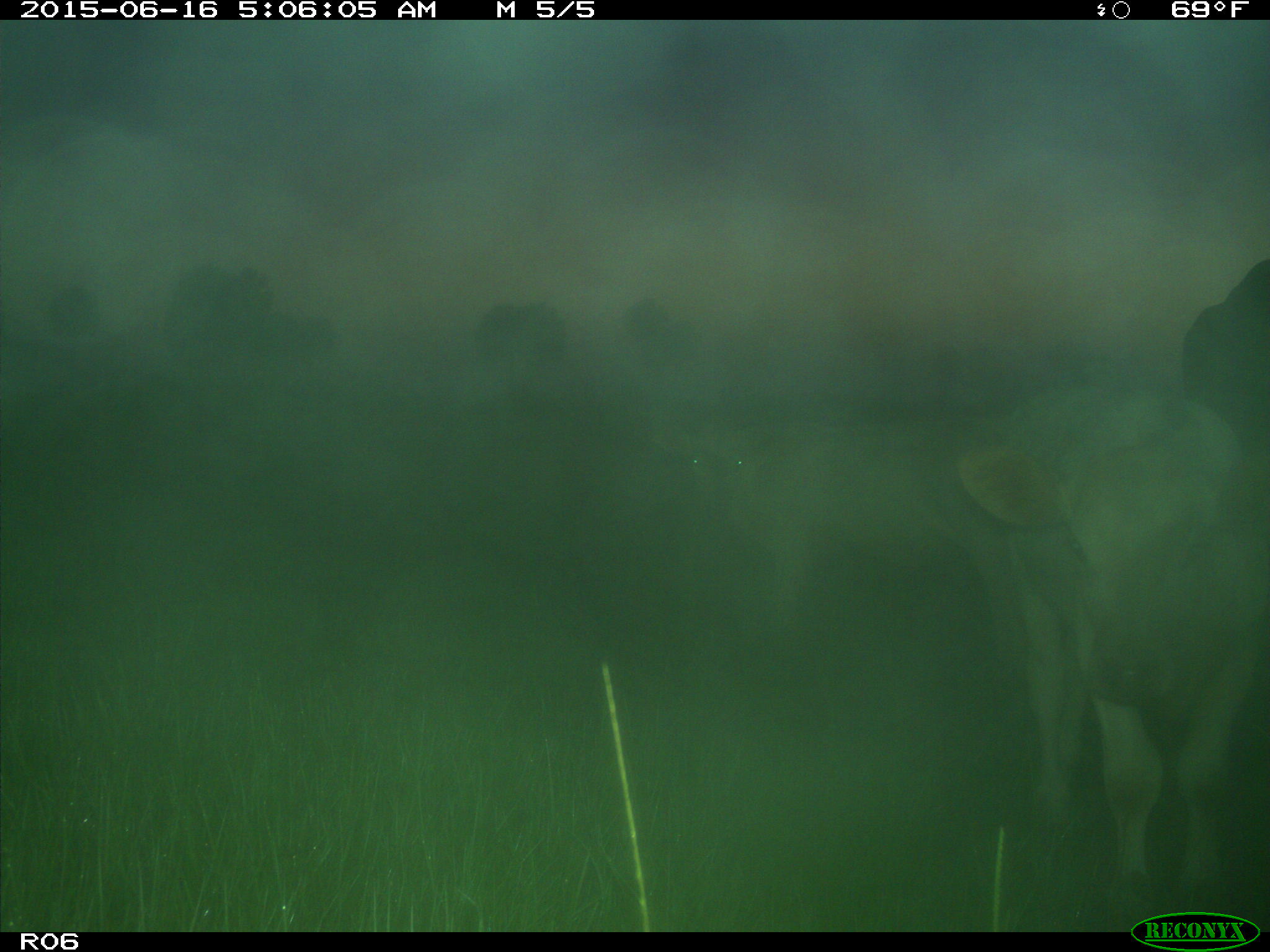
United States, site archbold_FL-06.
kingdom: Animalia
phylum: Chordata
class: Mammalia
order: Artiodactyla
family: Bovidae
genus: Bos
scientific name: Bos taurus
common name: domestic cow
Bos taurus (domestic cow).